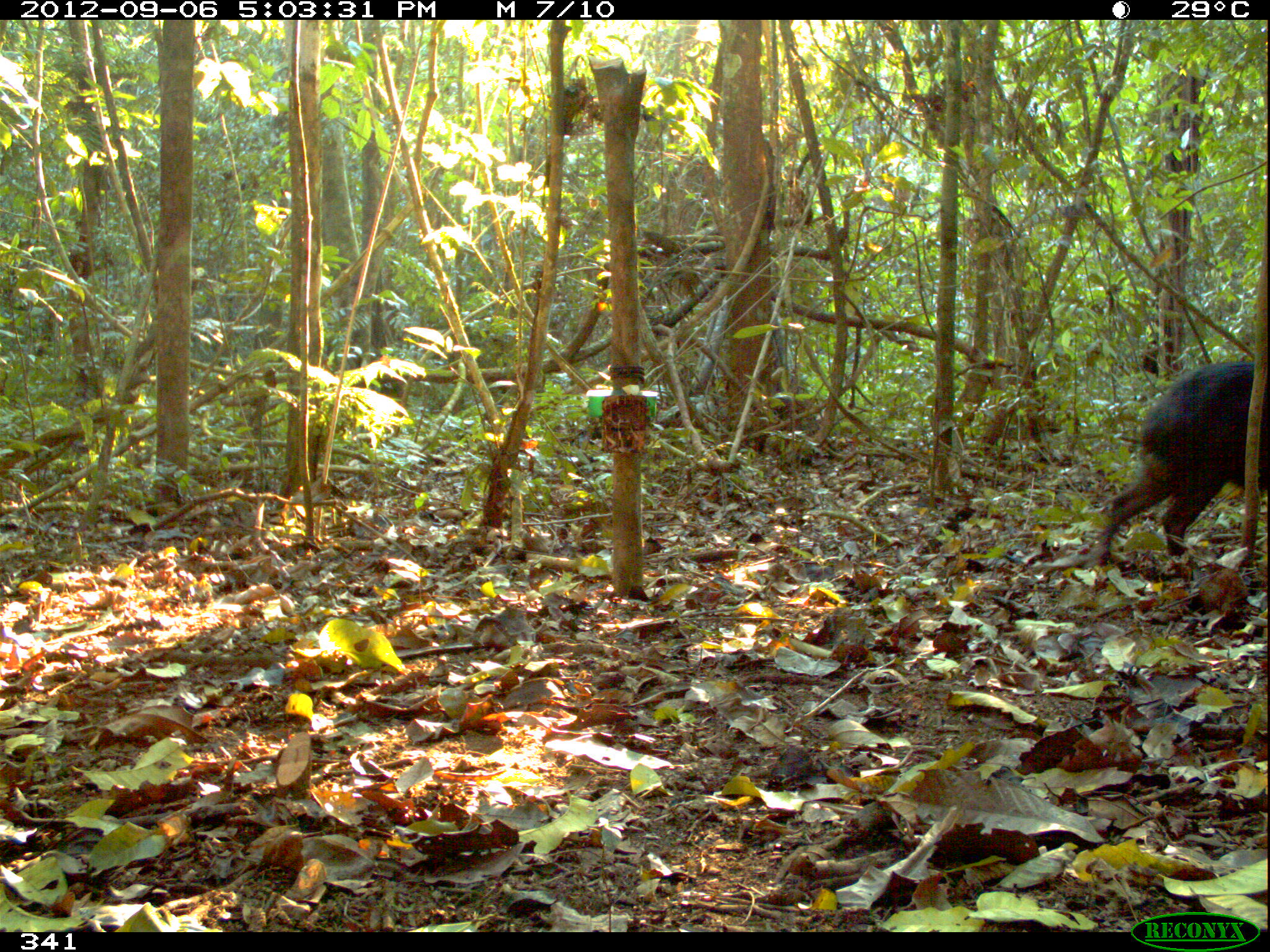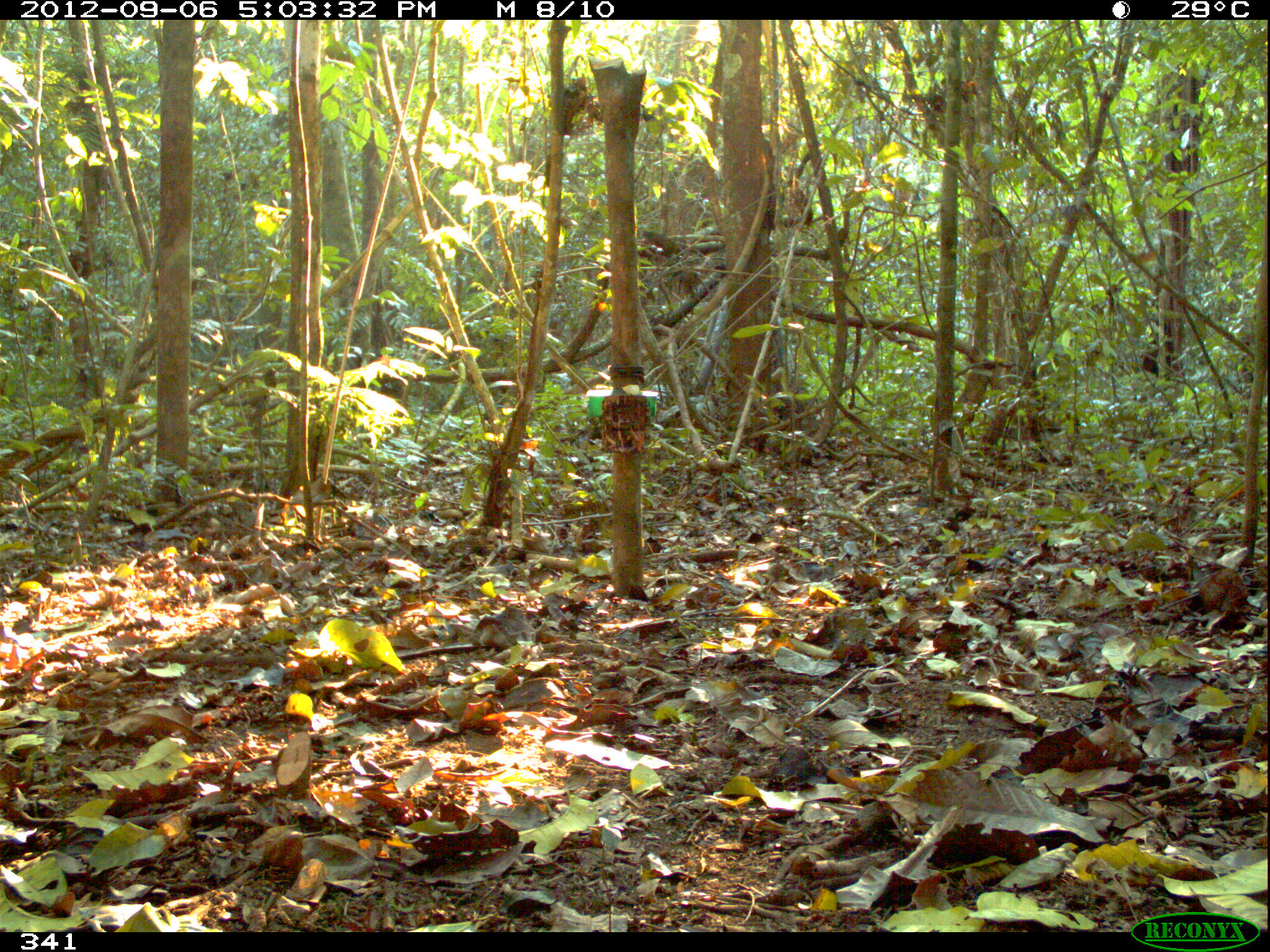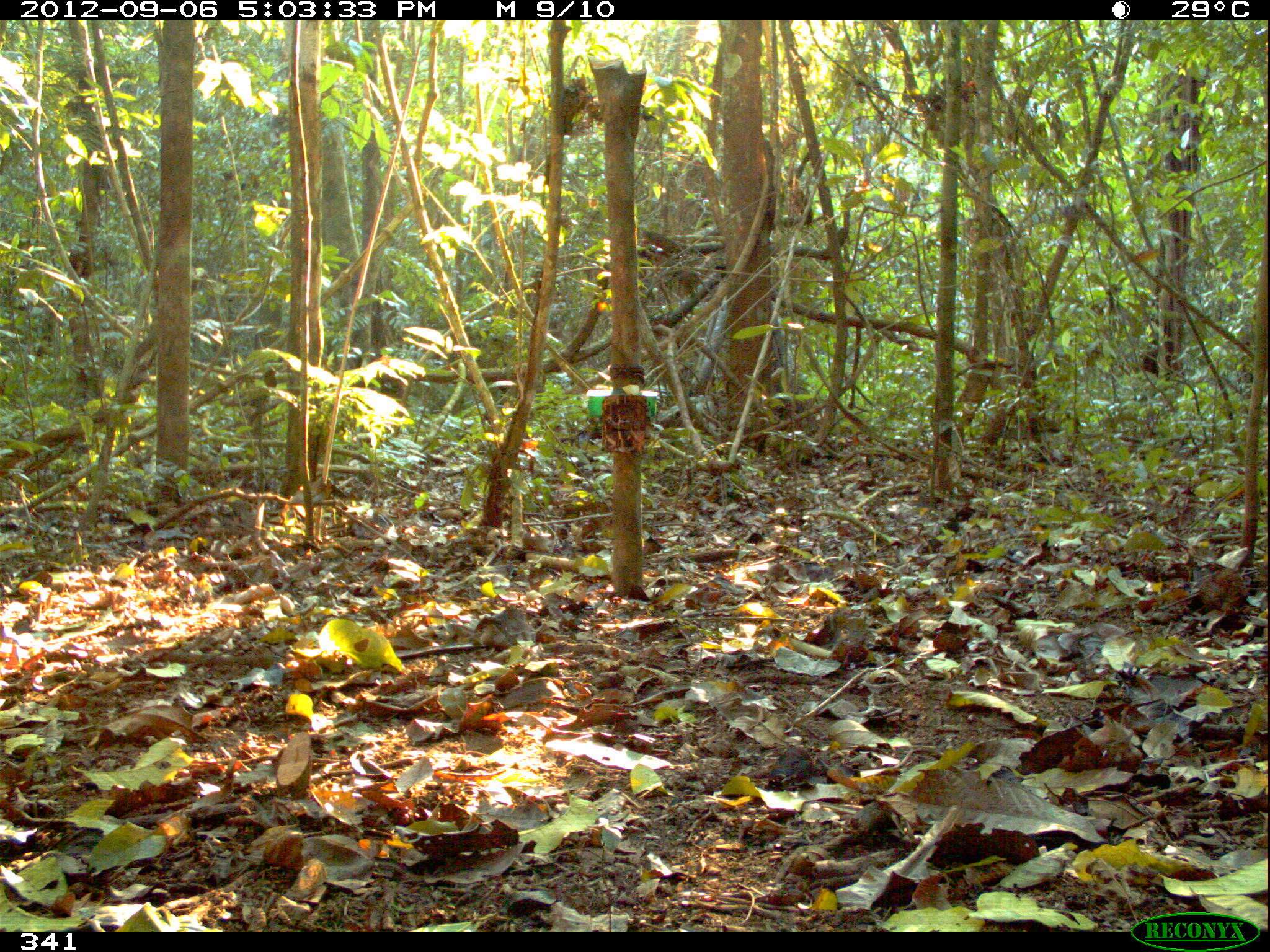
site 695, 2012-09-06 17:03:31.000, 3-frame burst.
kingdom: Animalia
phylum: Chordata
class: Mammalia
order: Artiodactyla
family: Tayassuidae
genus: Tayassu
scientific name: Tayassu pecari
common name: white-lipped peccary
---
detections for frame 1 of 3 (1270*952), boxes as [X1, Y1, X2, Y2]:
tayassu pecari: [1097, 360, 1270, 563]